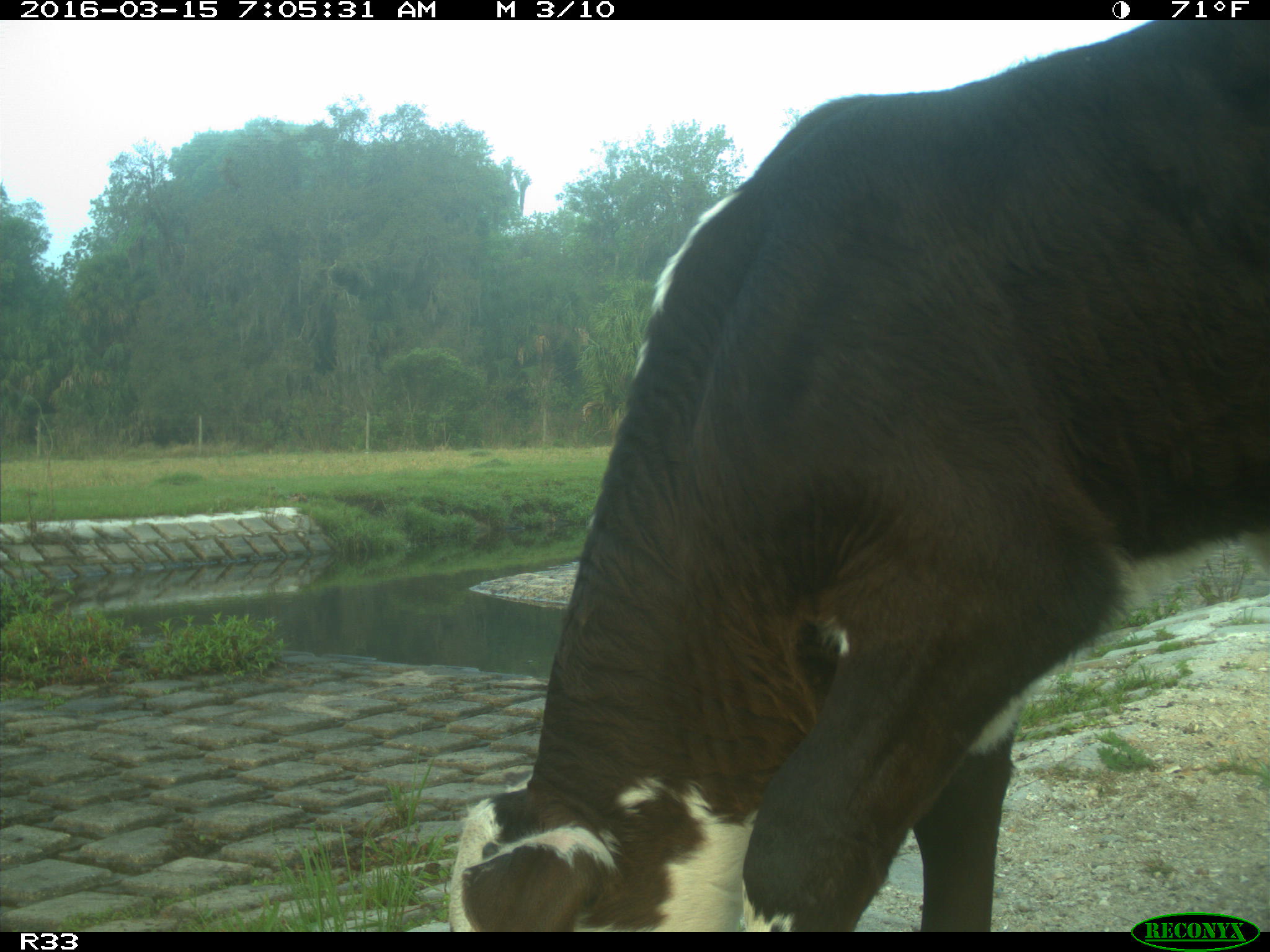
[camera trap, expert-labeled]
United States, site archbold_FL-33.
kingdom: Animalia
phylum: Chordata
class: Mammalia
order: Artiodactyla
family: Bovidae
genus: Bos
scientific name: Bos taurus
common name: domestic cow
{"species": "Bos taurus (domestic cow)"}